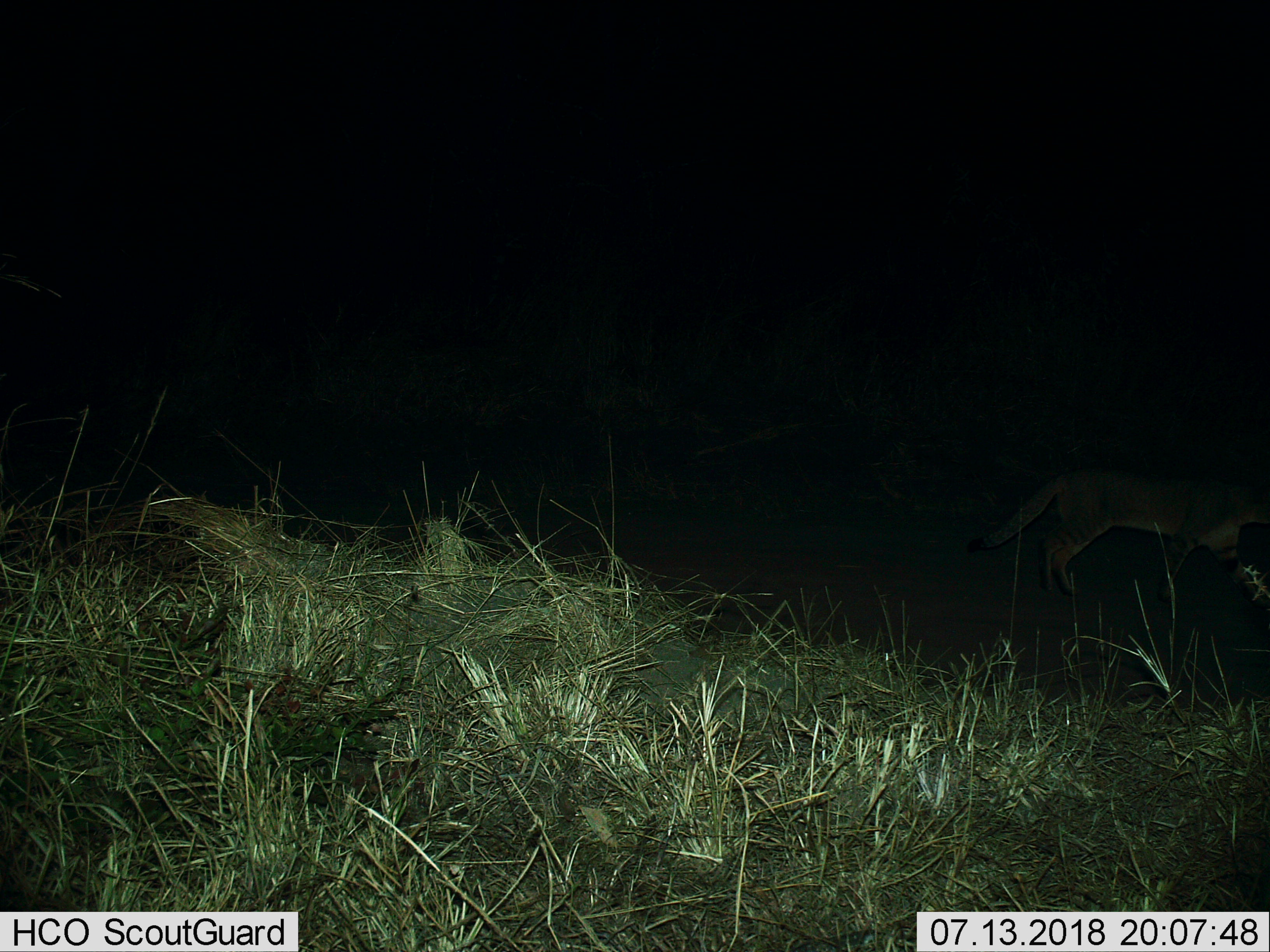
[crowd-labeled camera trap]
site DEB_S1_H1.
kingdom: Animalia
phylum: Chordata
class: Mammalia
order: Carnivora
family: Felidae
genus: Felis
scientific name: Felis lybica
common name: african wild cat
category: africanwildcat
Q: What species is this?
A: Africanwildcat (african wild cat) (Felis lybica).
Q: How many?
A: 1.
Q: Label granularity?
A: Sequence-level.